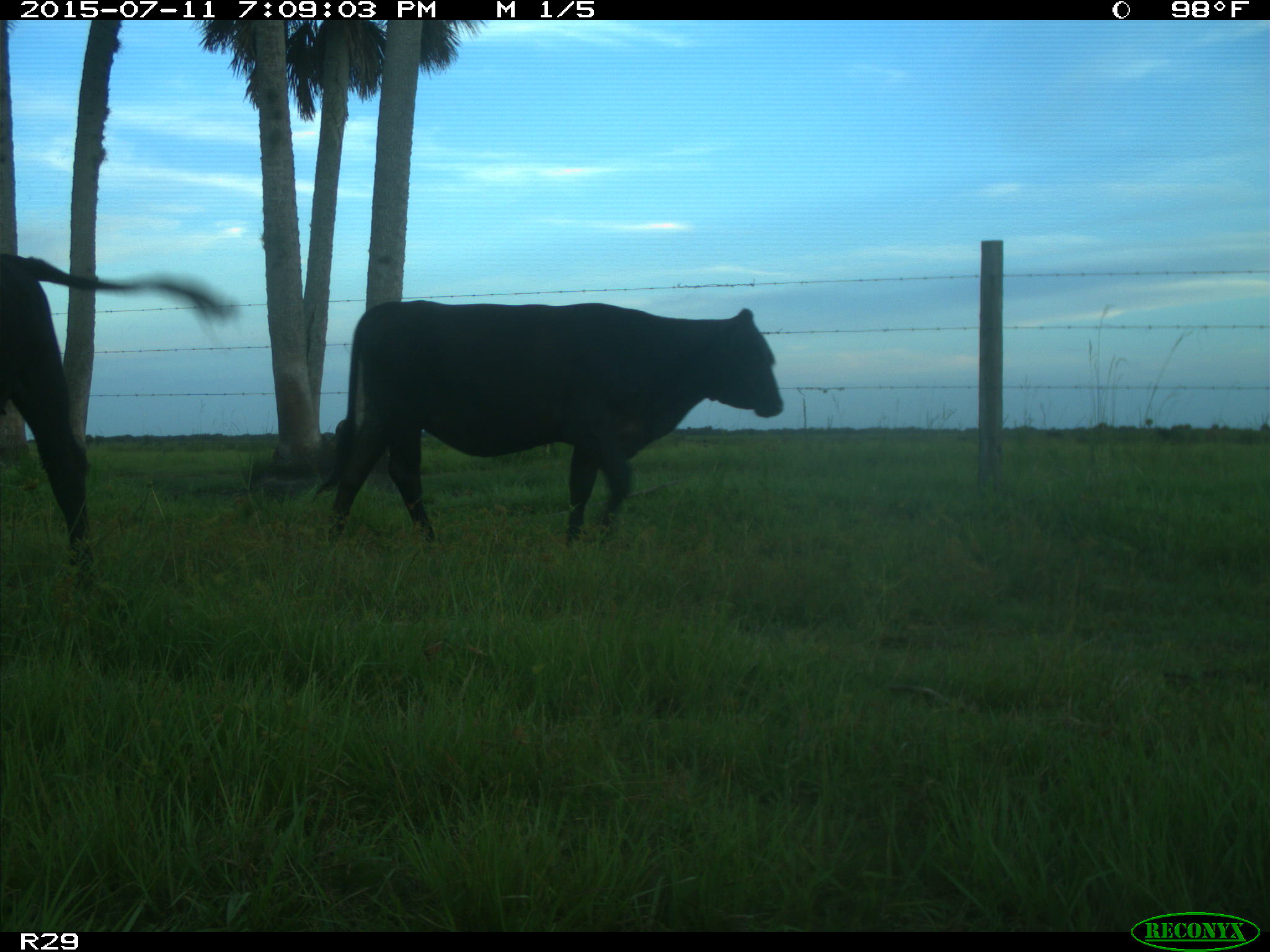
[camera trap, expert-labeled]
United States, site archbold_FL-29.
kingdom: Animalia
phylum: Chordata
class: Mammalia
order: Artiodactyla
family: Bovidae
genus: Bos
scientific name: Bos taurus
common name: domestic cow